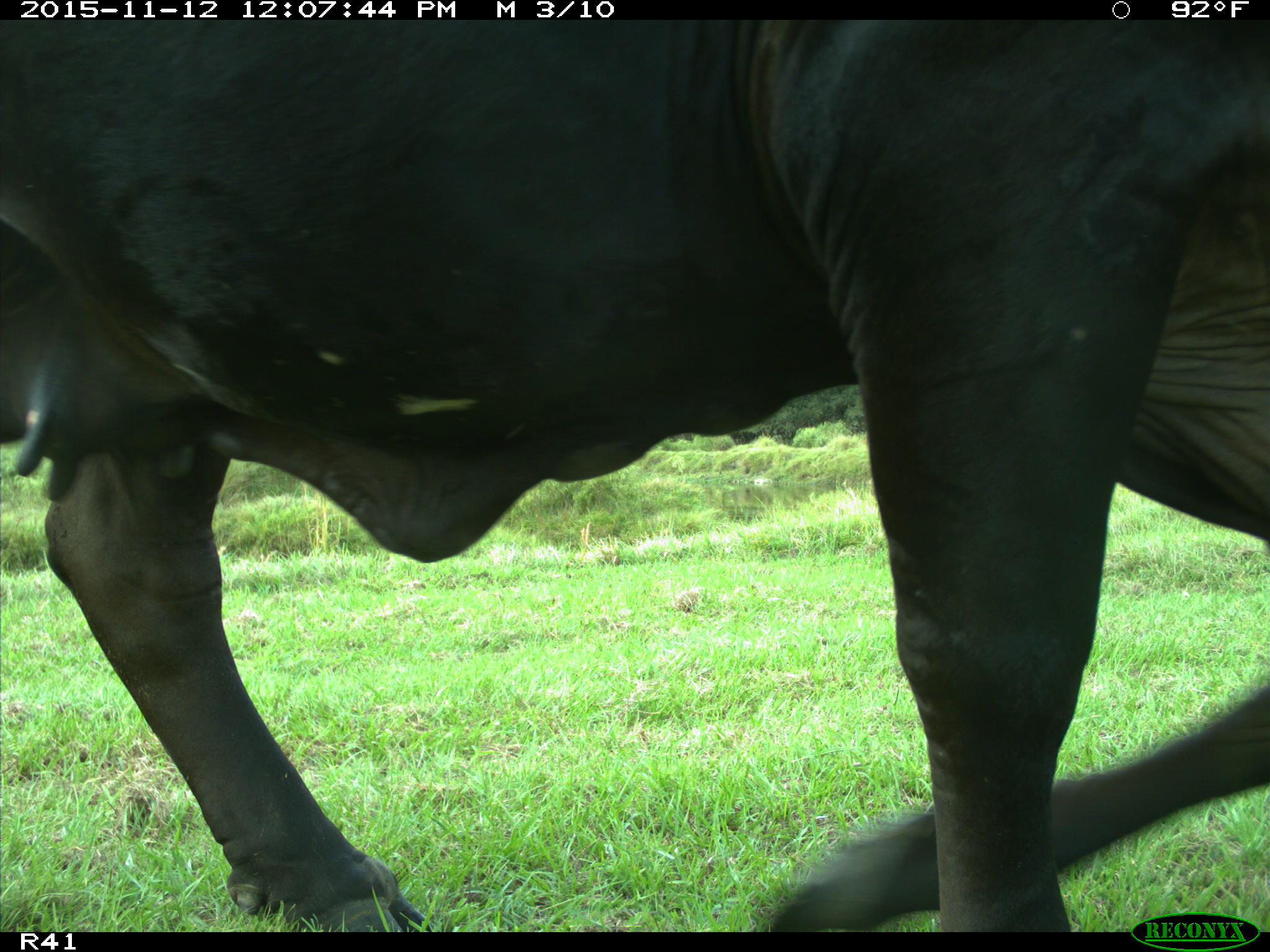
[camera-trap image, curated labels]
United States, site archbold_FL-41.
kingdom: Animalia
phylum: Chordata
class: Mammalia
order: Artiodactyla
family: Bovidae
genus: Bos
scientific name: Bos taurus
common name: domestic cow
Bos taurus (domestic cow).